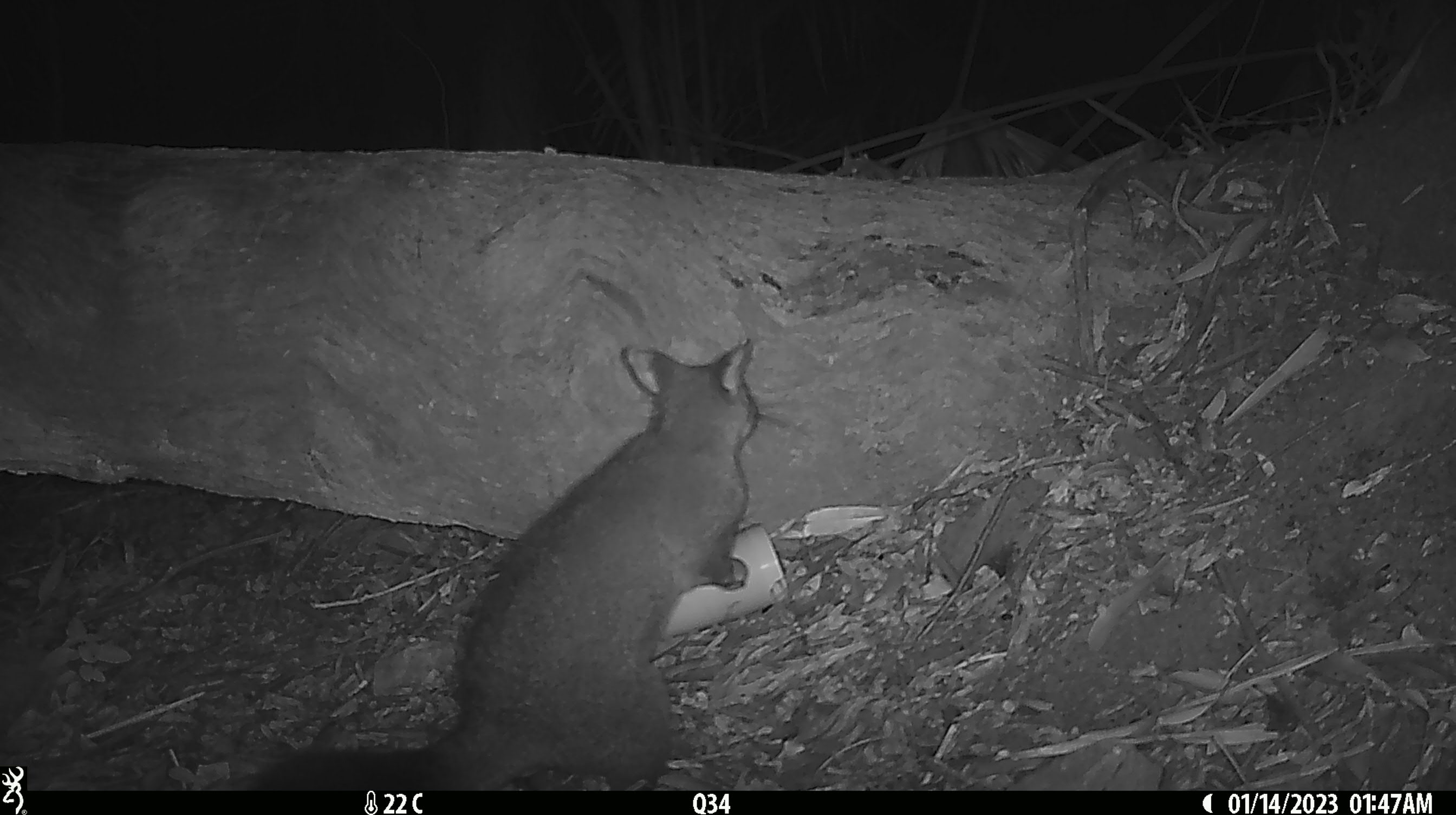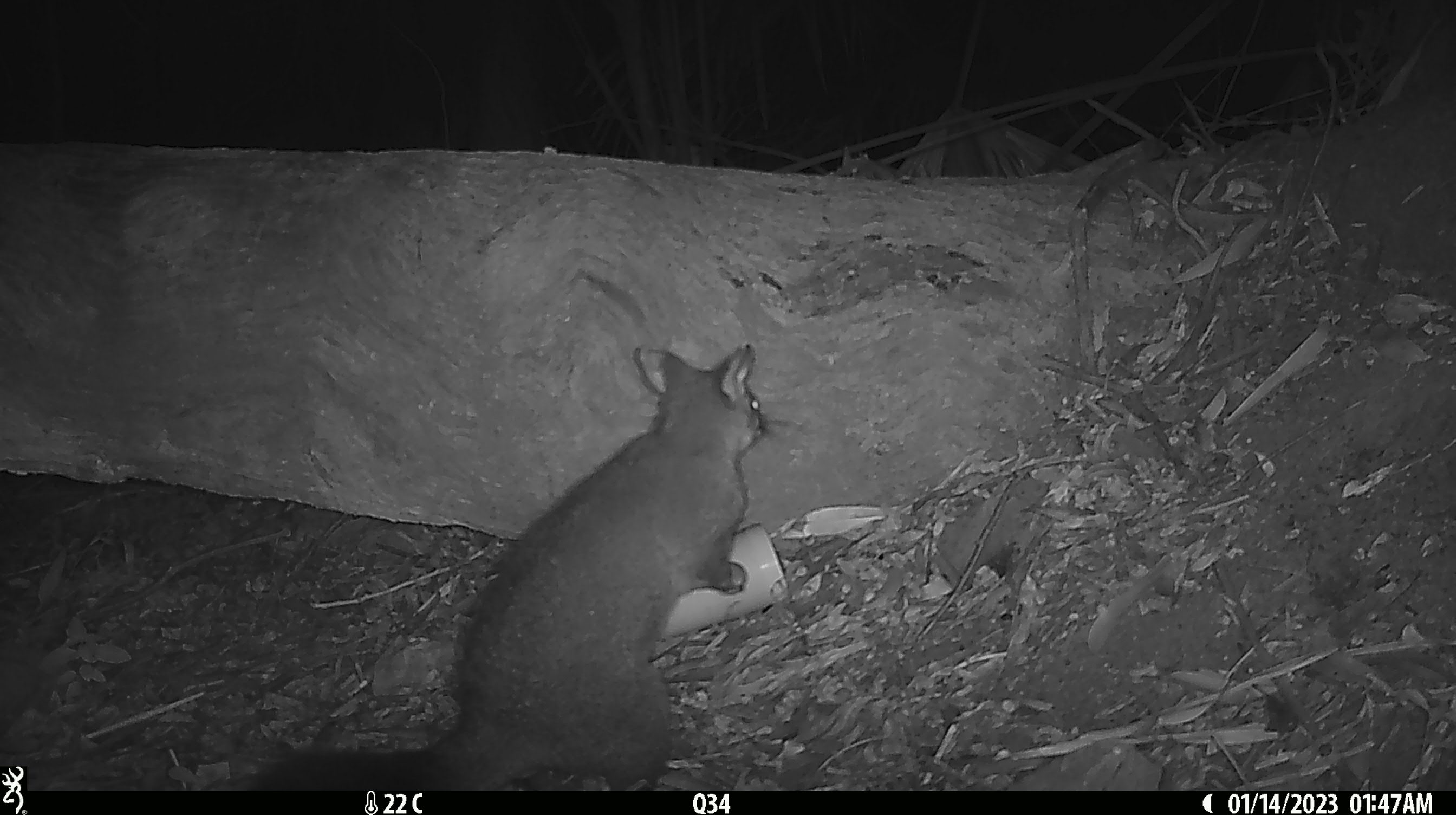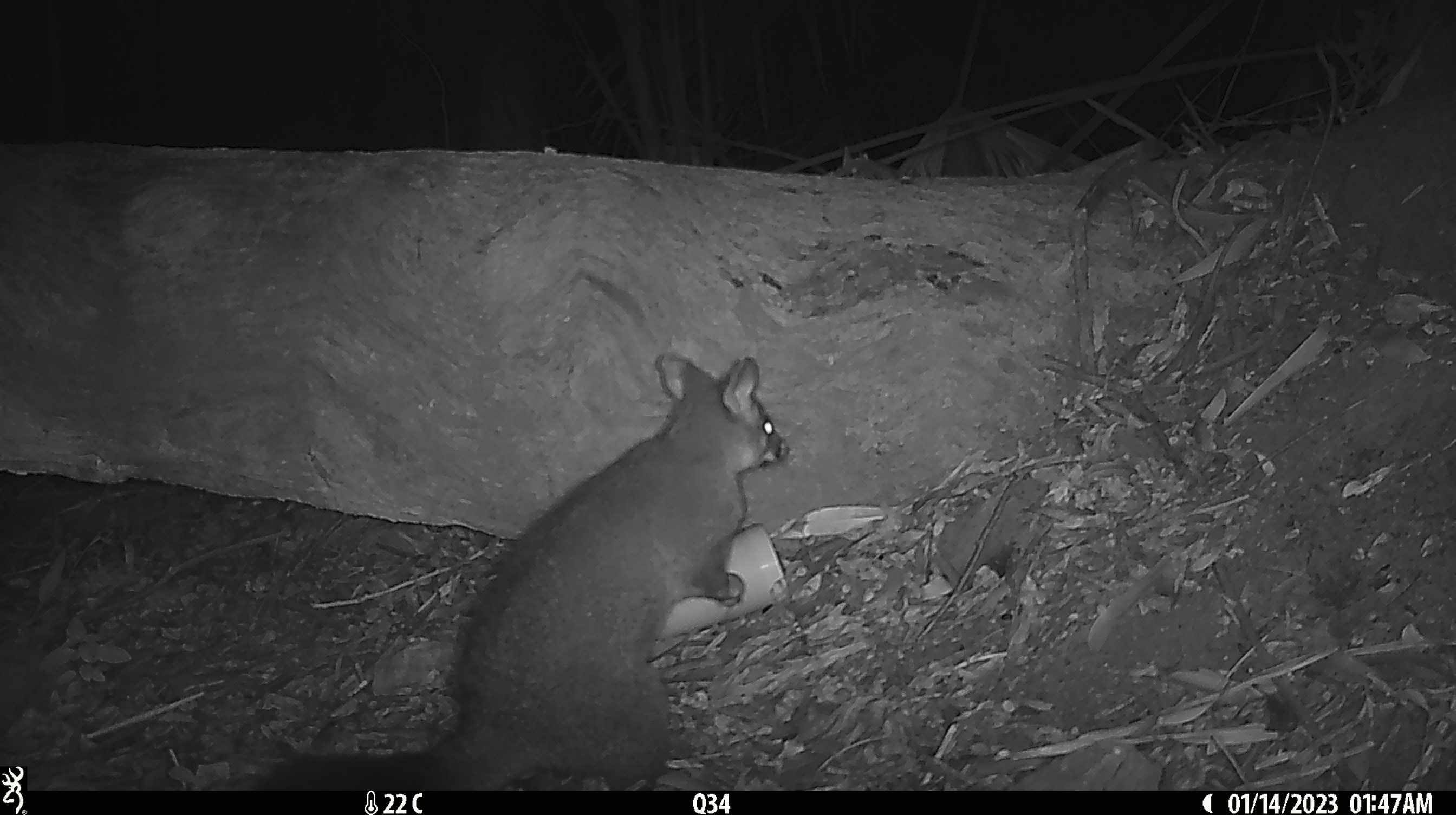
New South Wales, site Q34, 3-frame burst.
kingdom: Animalia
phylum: Chordata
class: Mammalia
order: Diprotodontia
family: Phalangeridae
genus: Trichosurus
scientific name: Trichosurus vulpecula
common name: common brushtail possum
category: possum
Possum (common brushtail possum) (Trichosurus vulpecula).